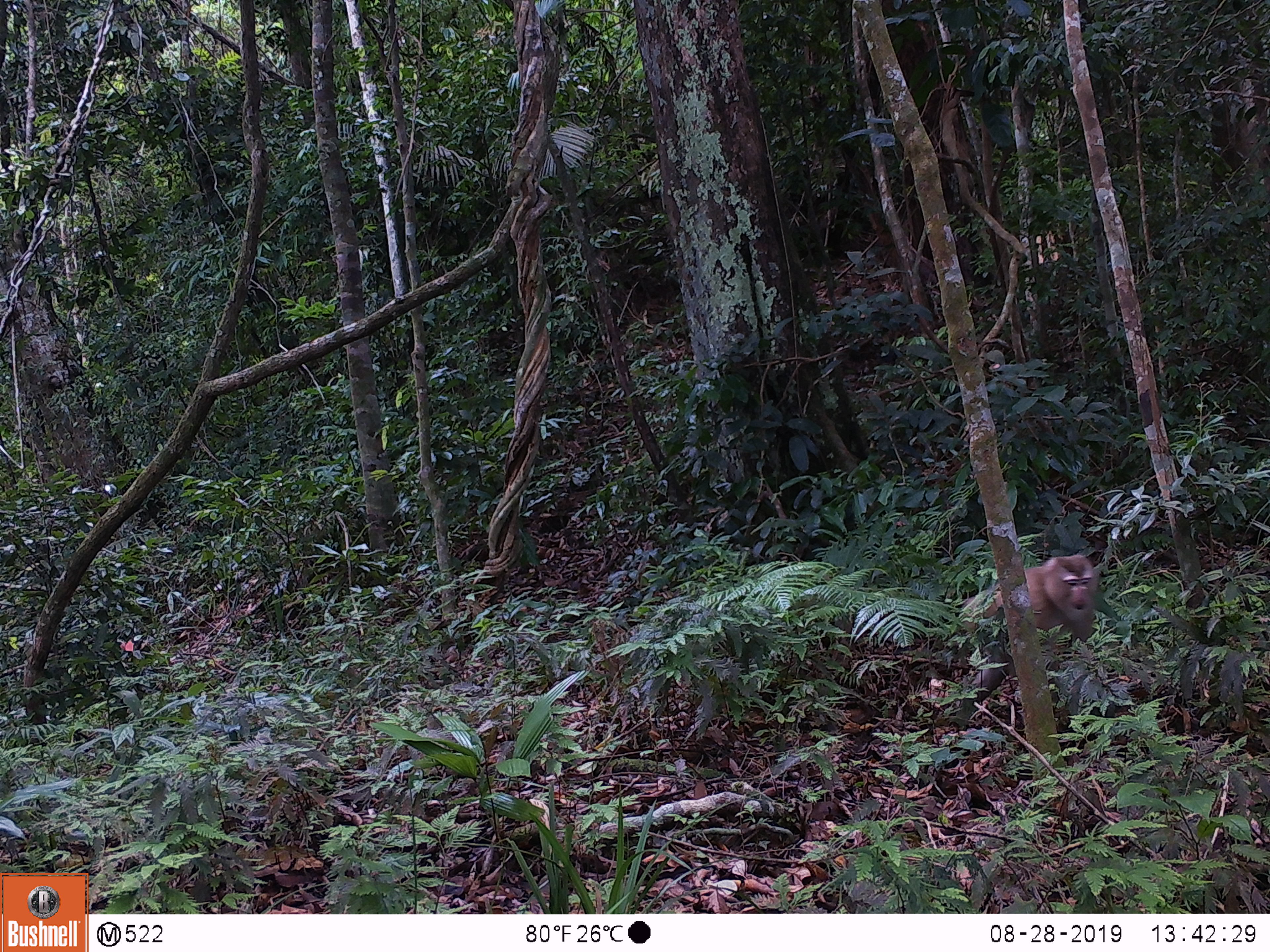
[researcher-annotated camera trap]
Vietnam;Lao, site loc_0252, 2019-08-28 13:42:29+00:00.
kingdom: Animalia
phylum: Chordata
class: Mammalia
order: Primates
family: Cercopithecidae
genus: Macaca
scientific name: Macaca nemestrina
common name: pig-tailed macaque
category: pig tailed macaque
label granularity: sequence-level